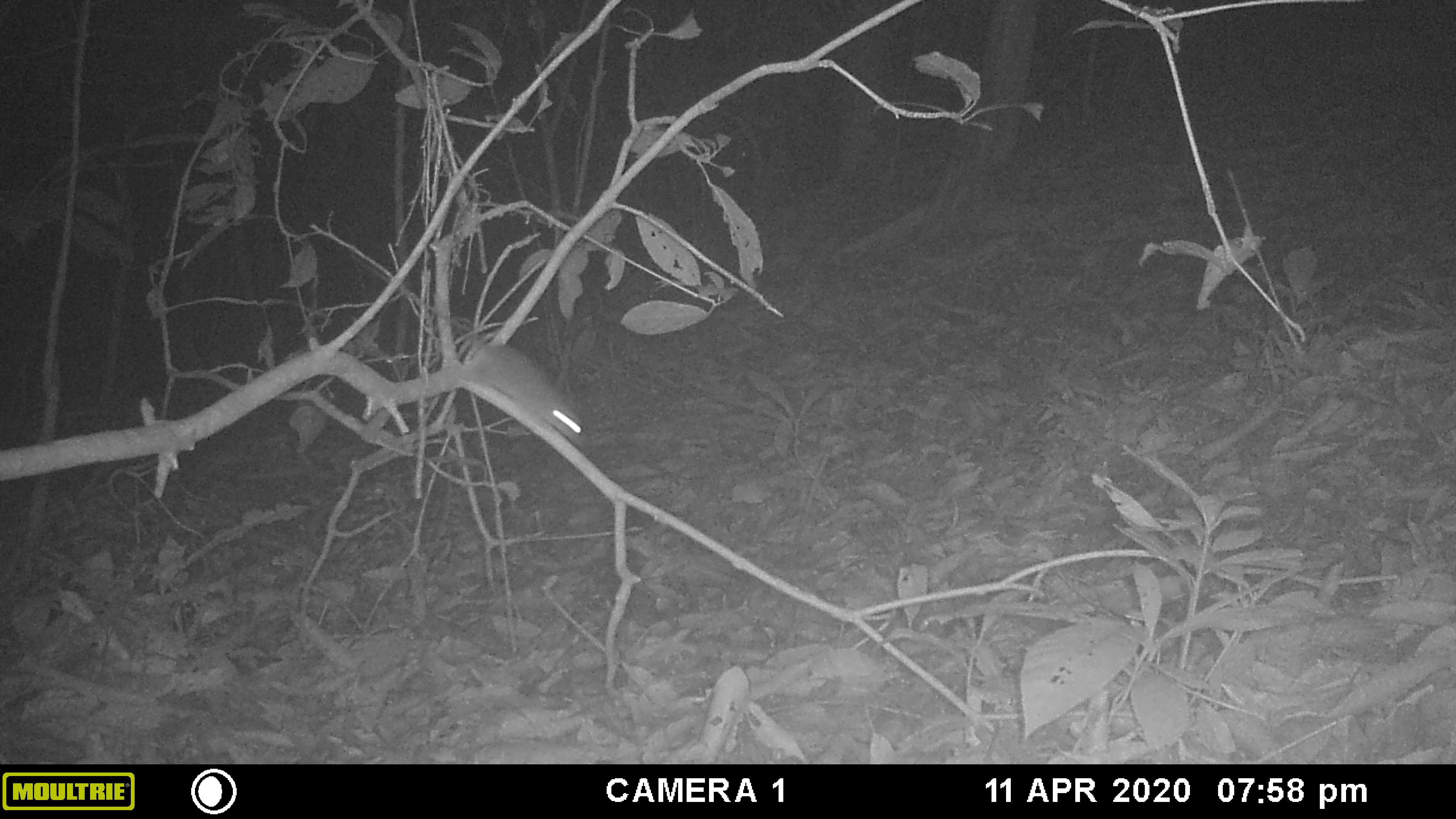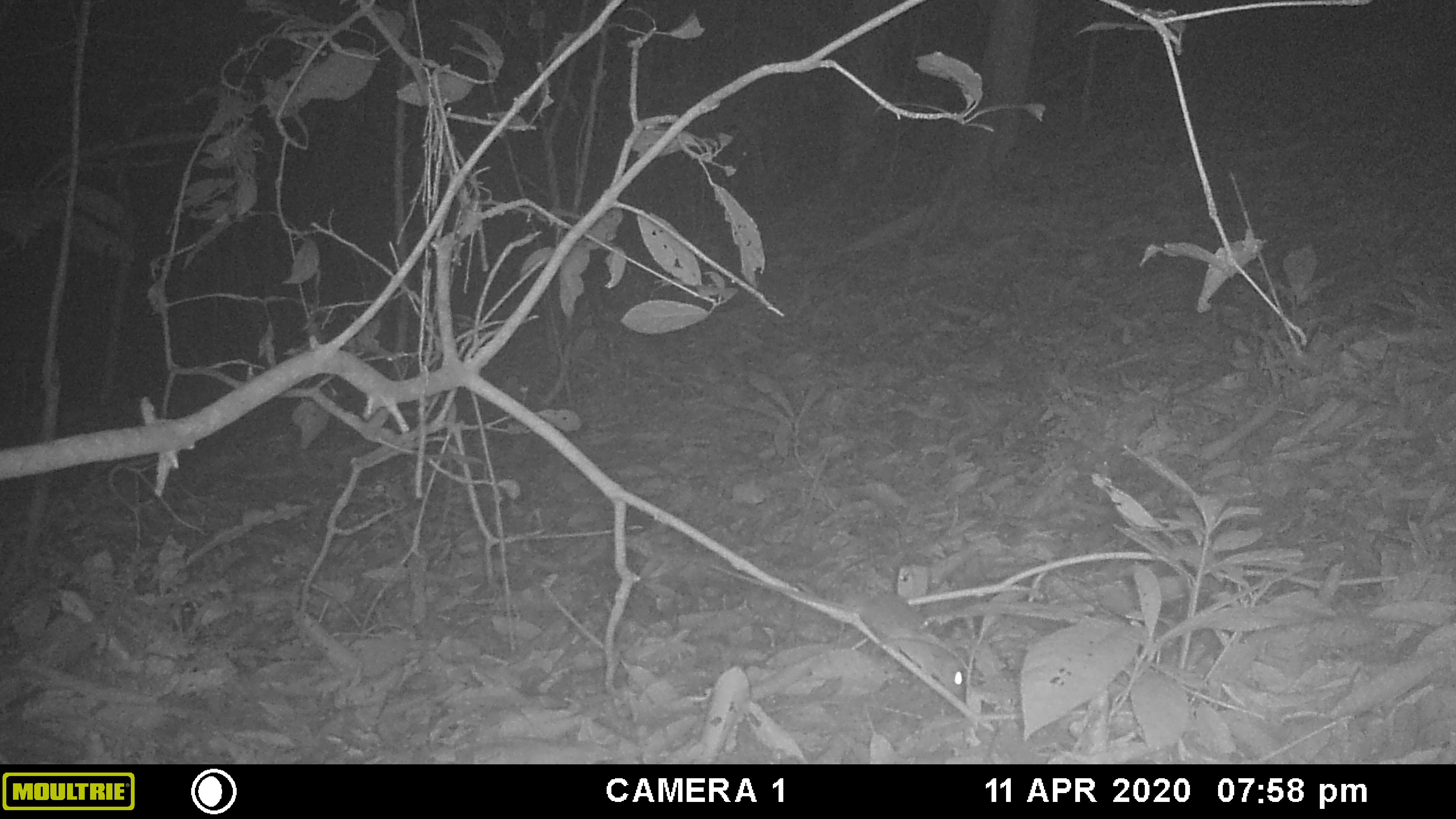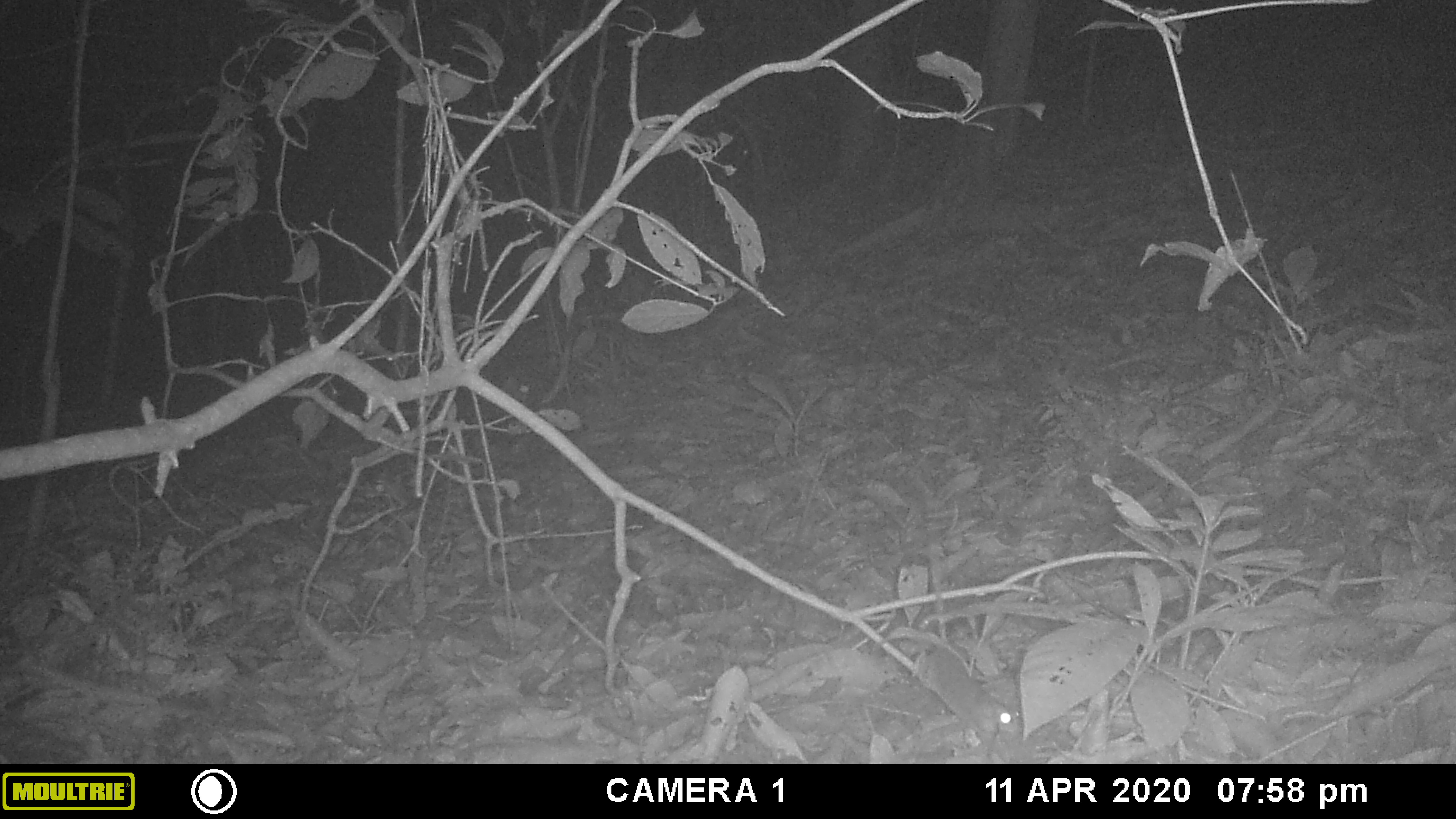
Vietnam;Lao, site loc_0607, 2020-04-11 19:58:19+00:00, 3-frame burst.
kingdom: Animalia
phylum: Chordata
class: Mammalia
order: Rodentia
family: Muridae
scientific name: Muridae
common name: old-world mice and rats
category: unidentified murid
Unidentified murid (old-world mice and rats) (Muridae). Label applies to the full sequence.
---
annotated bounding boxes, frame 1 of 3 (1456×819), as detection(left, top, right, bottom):
unidentified murid: detection(356, 260, 590, 448)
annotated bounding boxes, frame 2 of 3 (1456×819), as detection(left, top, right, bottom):
unidentified murid: detection(708, 562, 969, 703)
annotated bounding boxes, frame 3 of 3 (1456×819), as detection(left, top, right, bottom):
unidentified murid: detection(910, 643, 1024, 758)